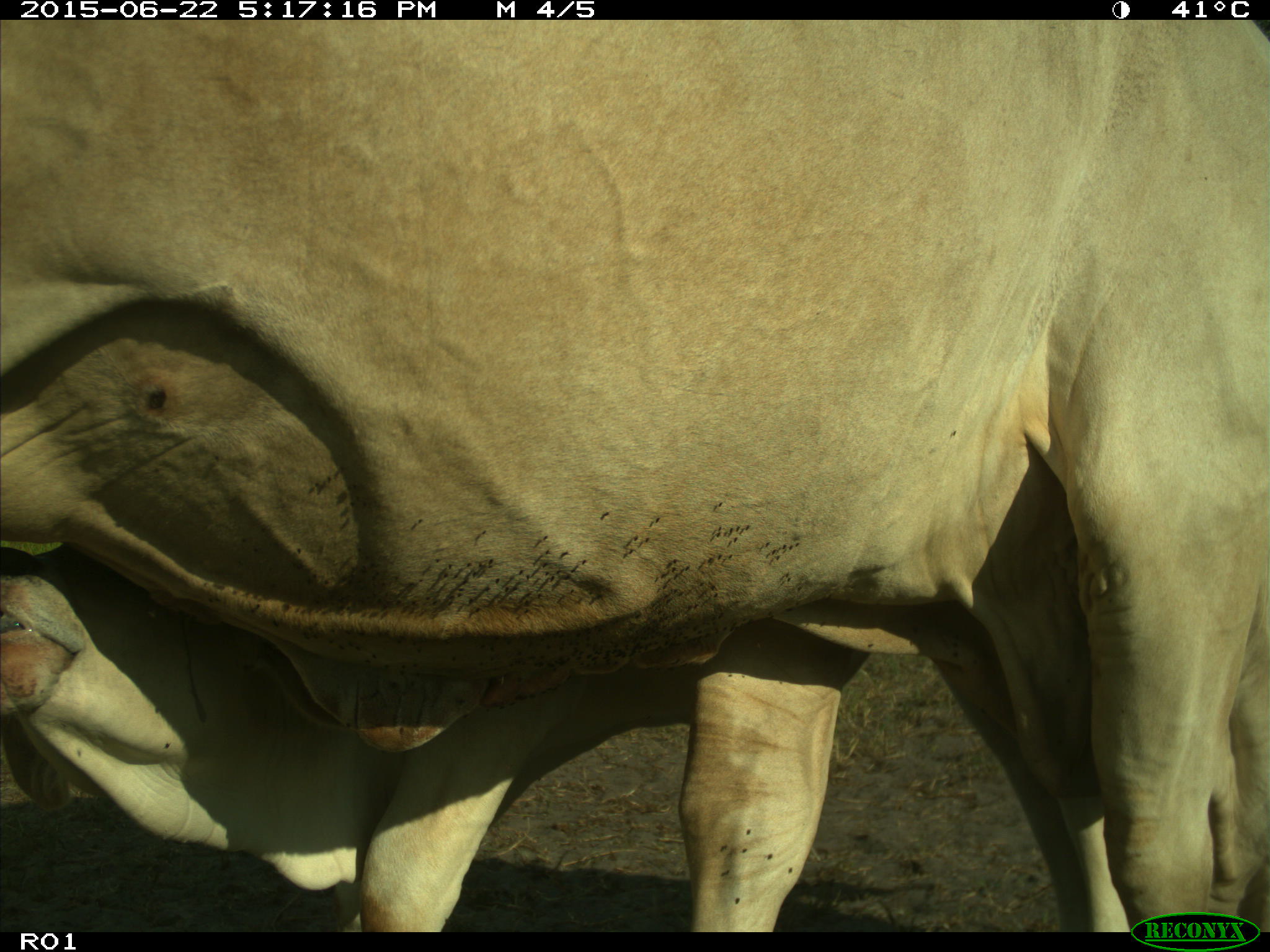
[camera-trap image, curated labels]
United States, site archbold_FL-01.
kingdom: Animalia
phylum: Chordata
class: Mammalia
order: Artiodactyla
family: Bovidae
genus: Bos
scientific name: Bos taurus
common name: domestic cow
Bos taurus (domestic cow).